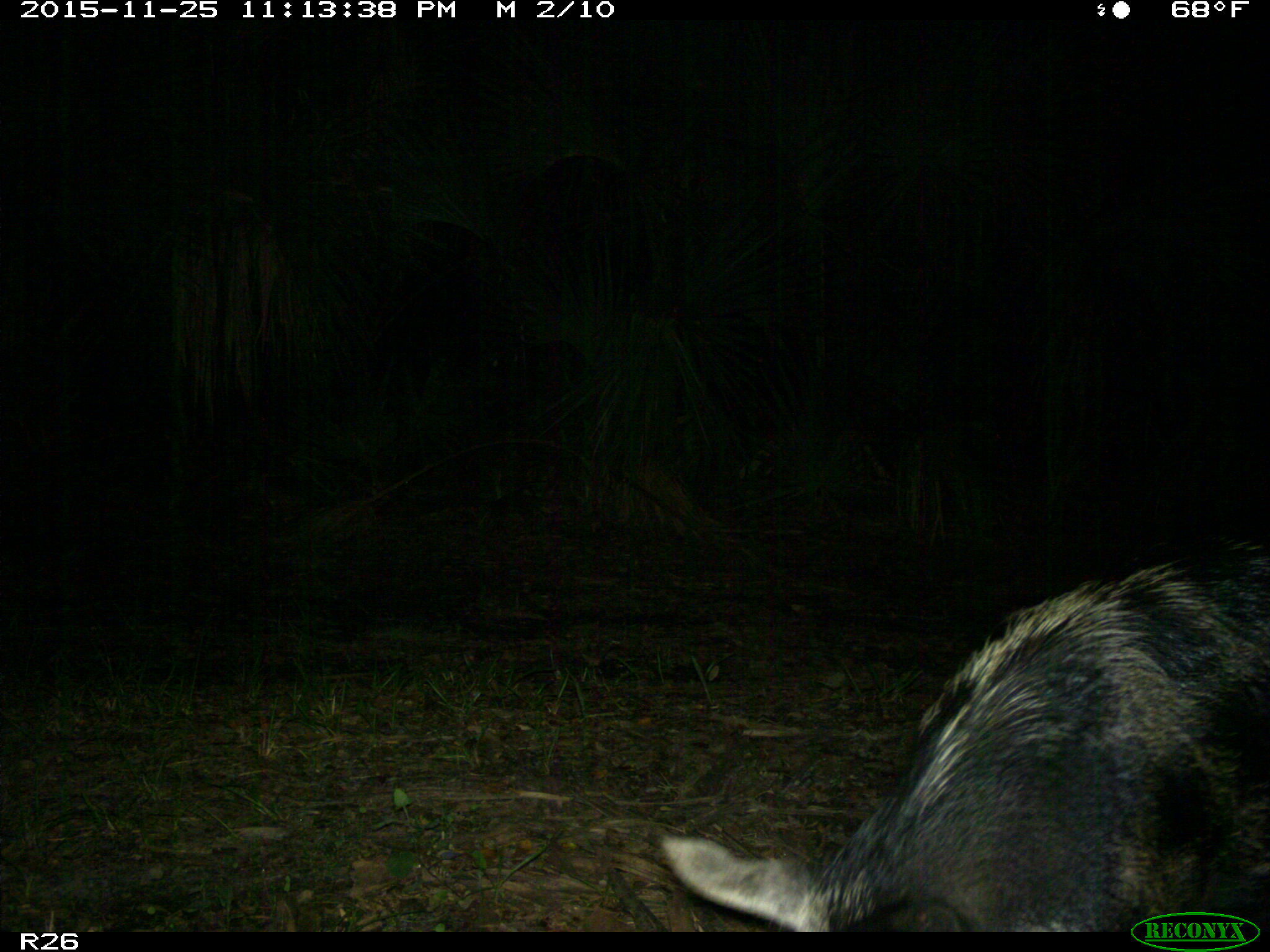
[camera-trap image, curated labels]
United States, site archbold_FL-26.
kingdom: Animalia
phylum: Chordata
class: Mammalia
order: Artiodactyla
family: Suidae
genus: Sus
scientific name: Sus scrofa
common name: wild boar